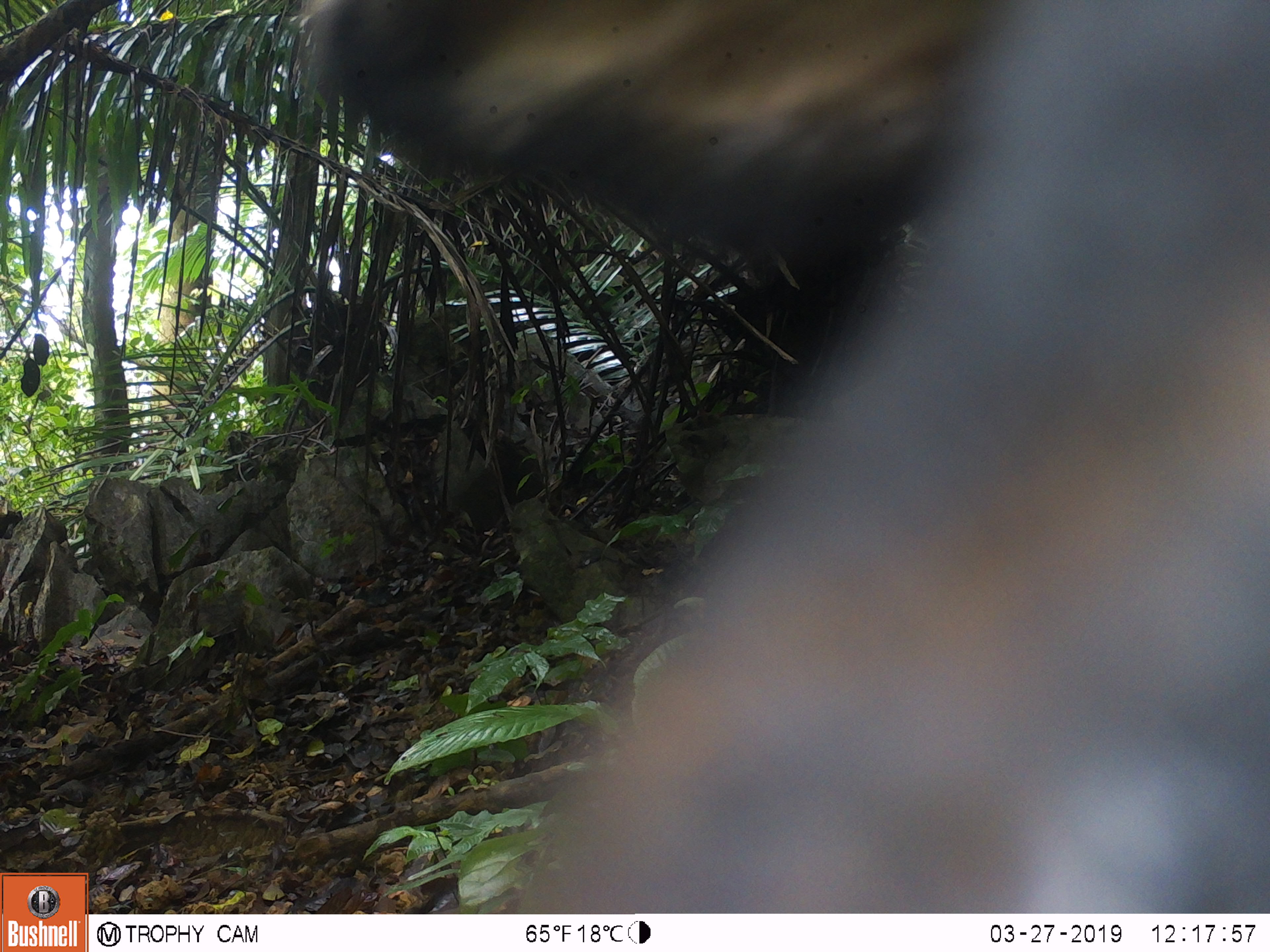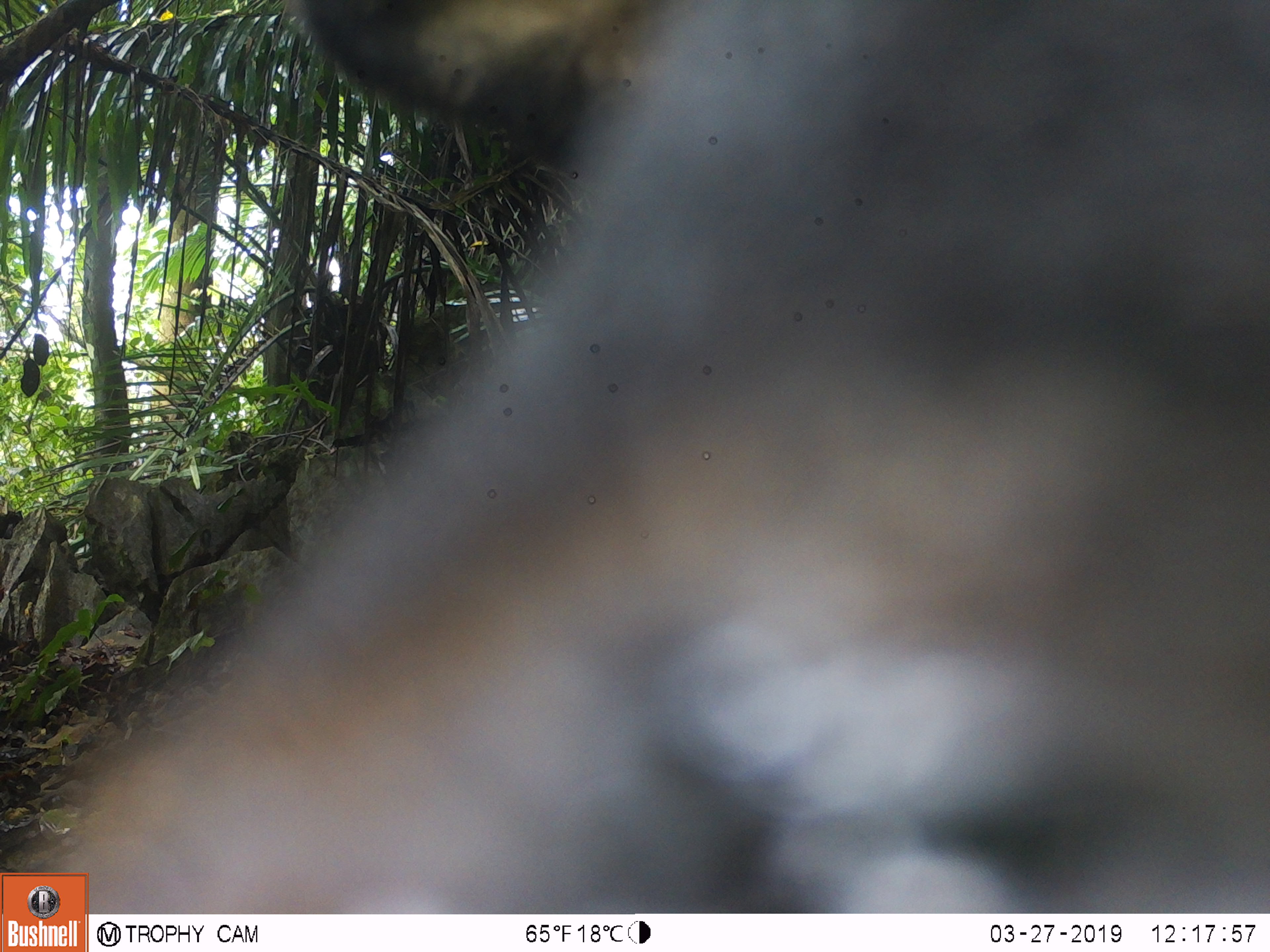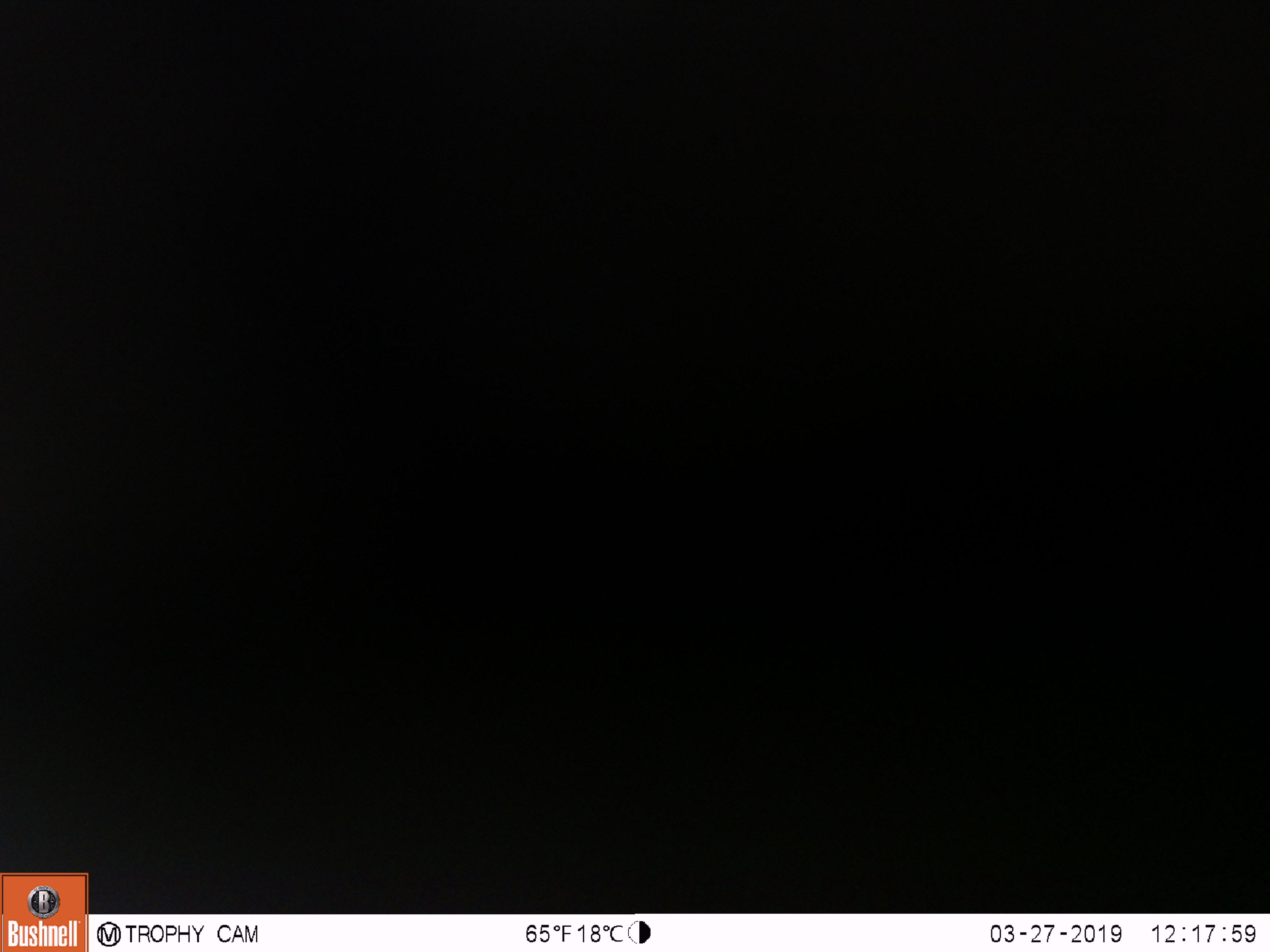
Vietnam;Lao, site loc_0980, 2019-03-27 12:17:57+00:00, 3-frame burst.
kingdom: Animalia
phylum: Chordata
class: Mammalia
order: Artiodactyla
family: Bovidae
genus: Capricornis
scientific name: Capricornis sumatraensis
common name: chinese serow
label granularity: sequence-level